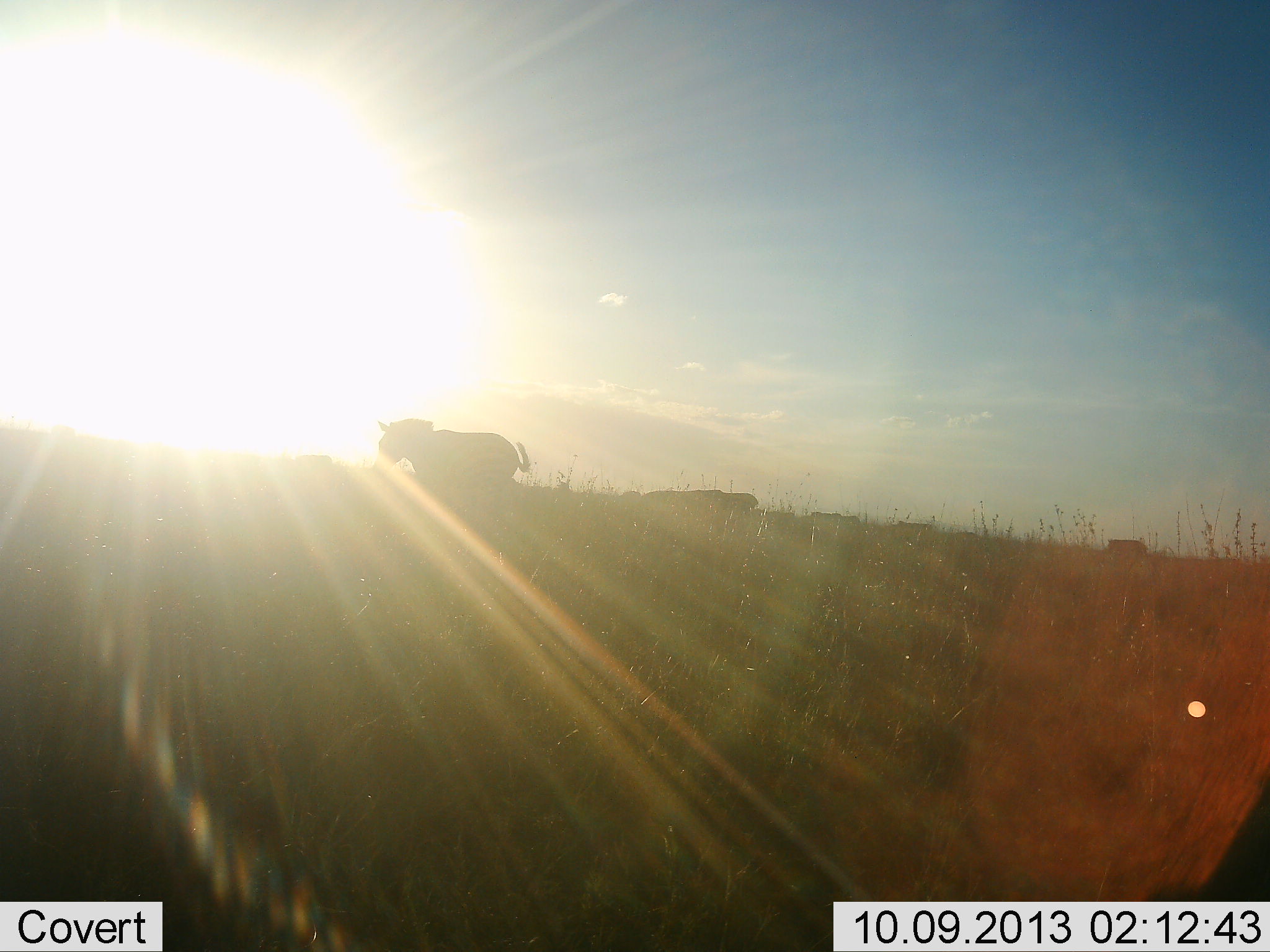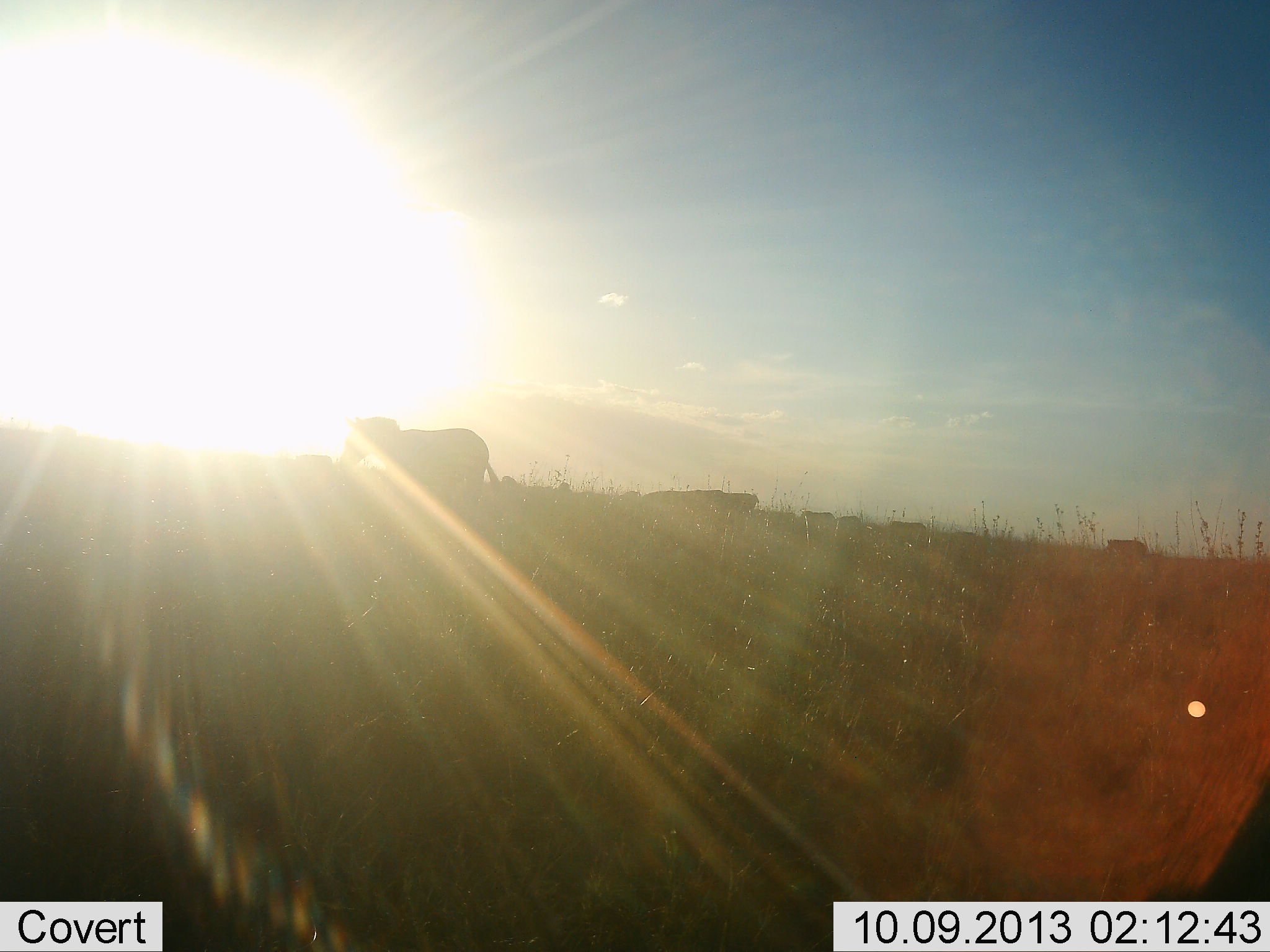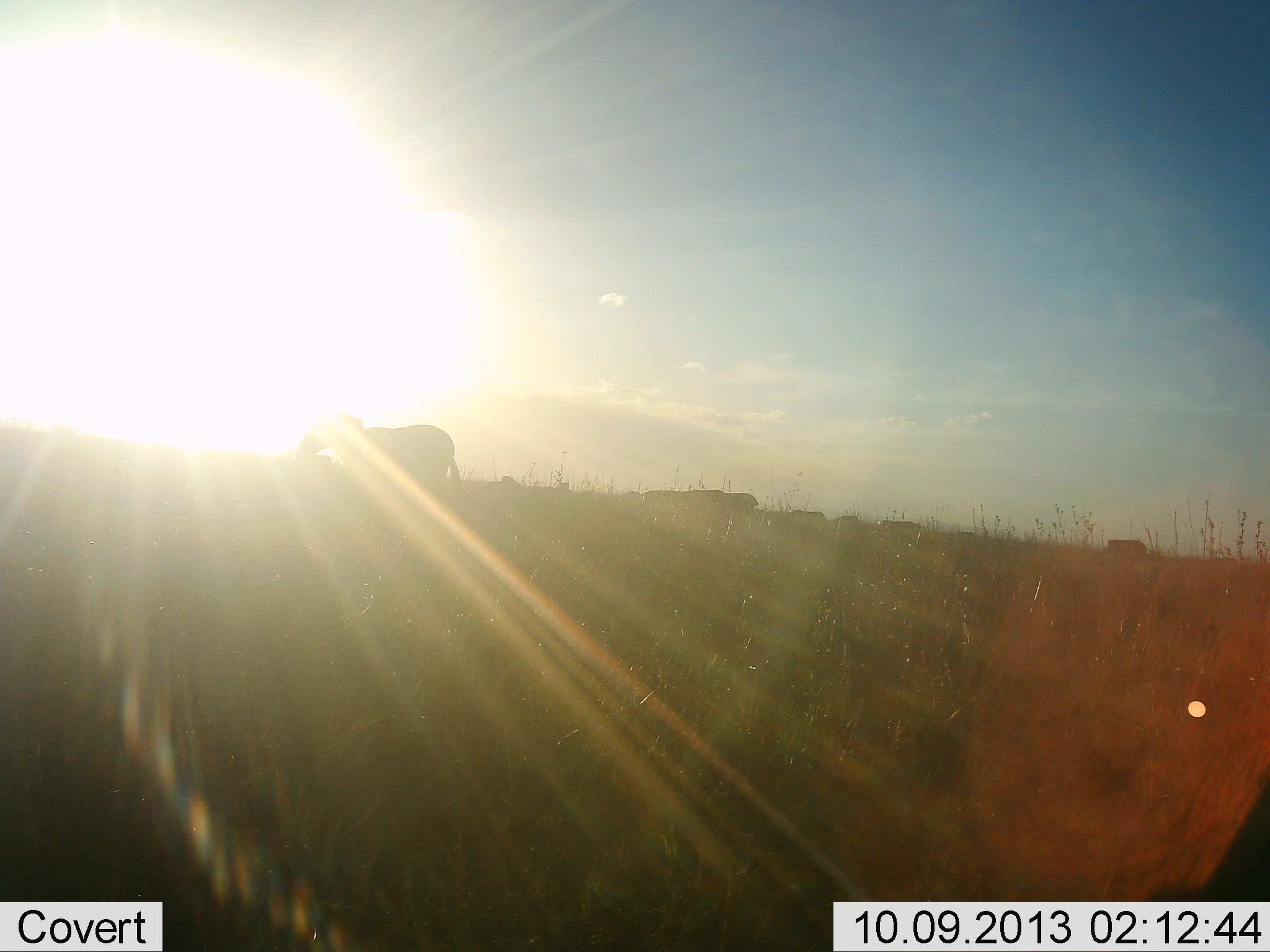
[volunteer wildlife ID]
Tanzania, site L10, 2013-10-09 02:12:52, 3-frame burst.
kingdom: Animalia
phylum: Chordata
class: Mammalia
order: Perissodactyla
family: Equidae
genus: Equus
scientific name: Equus quagga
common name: plains zebra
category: zebra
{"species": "zebra (plains zebra) (Equus quagga)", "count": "1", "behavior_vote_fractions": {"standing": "0%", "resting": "0%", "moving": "100%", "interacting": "0%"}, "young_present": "0%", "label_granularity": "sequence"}